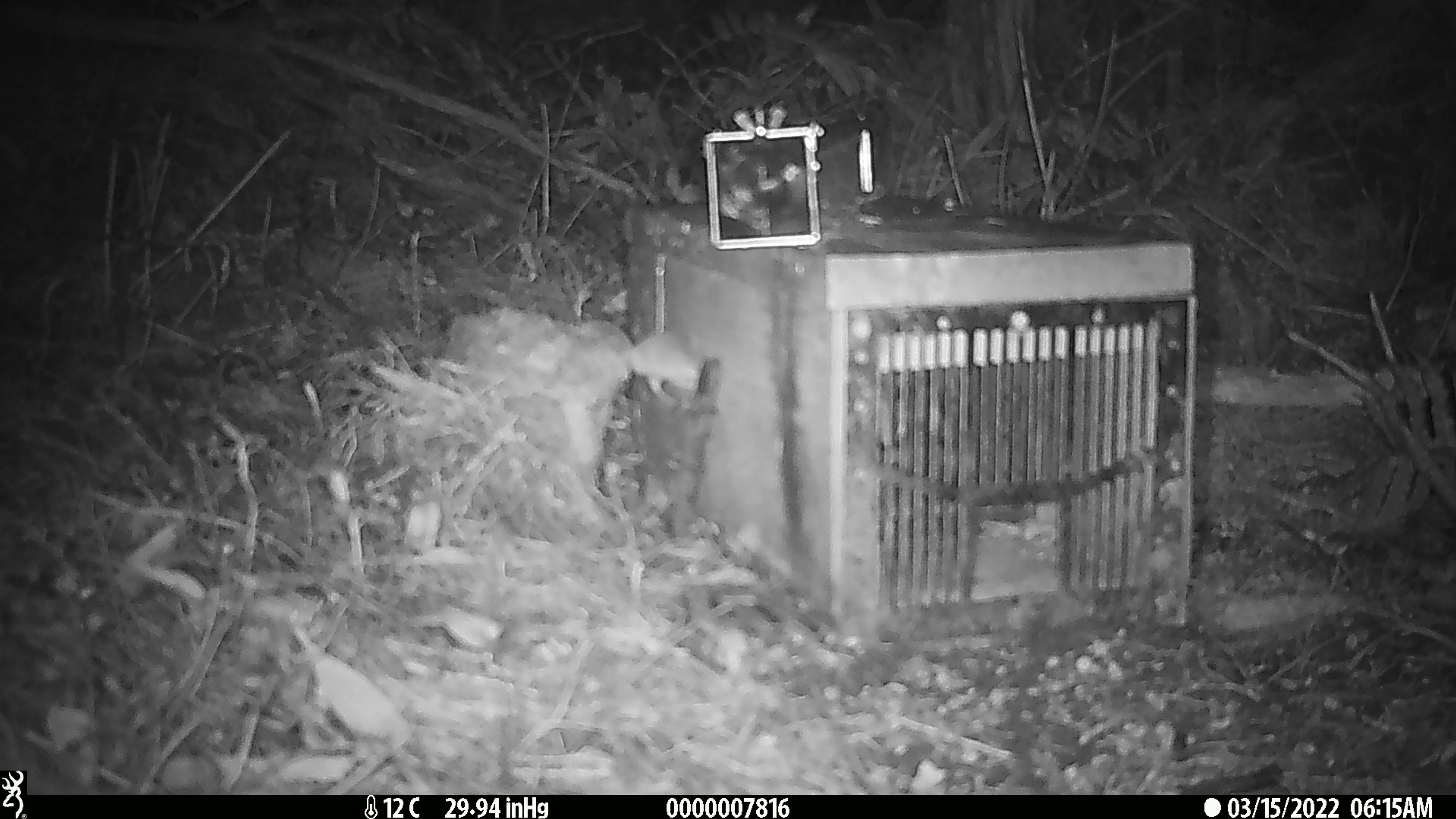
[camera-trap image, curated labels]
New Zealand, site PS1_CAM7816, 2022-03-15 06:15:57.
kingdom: Animalia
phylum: Chordata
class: Mammalia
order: Rodentia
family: Muridae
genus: Mus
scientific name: Mus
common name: mouse